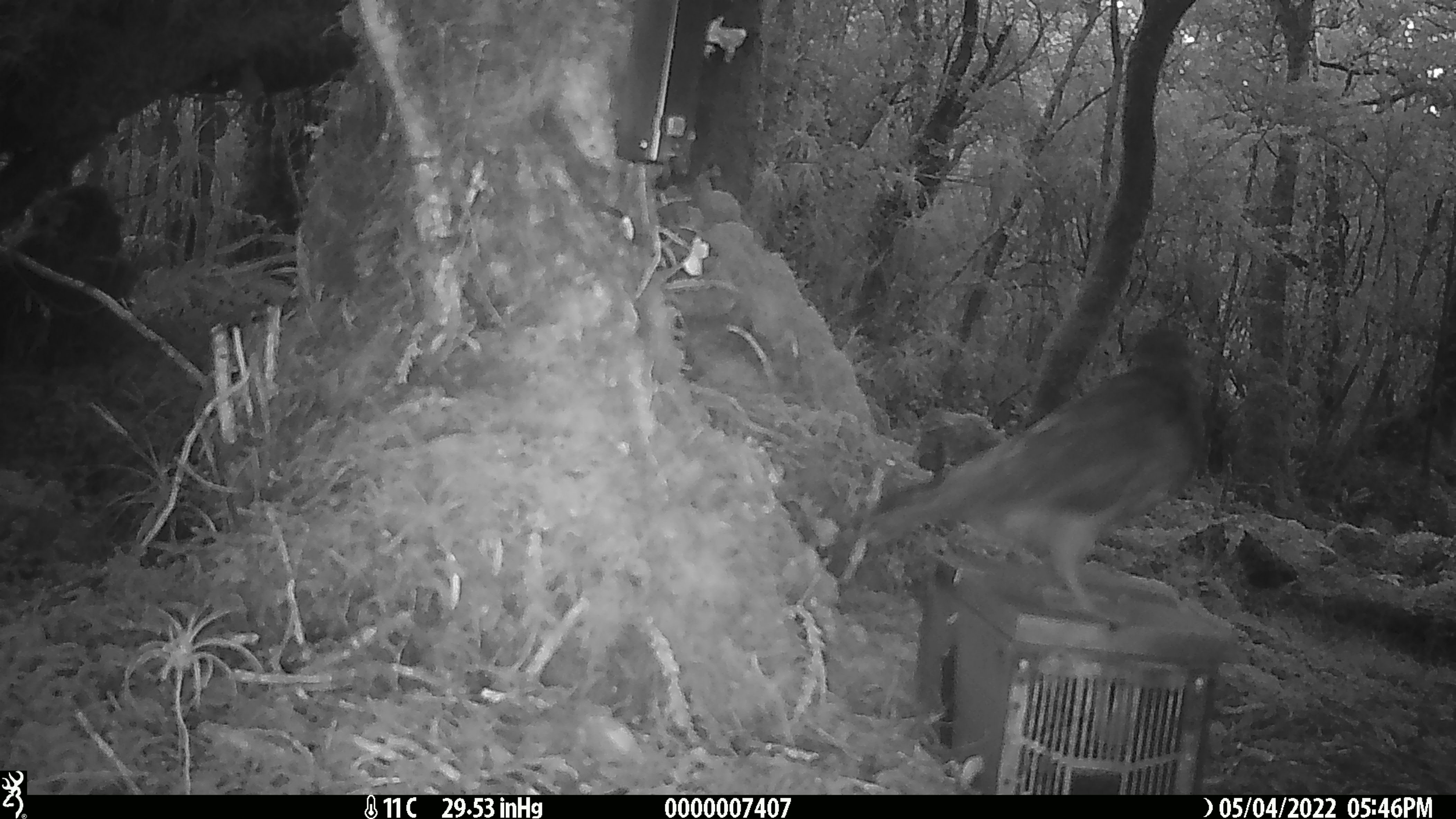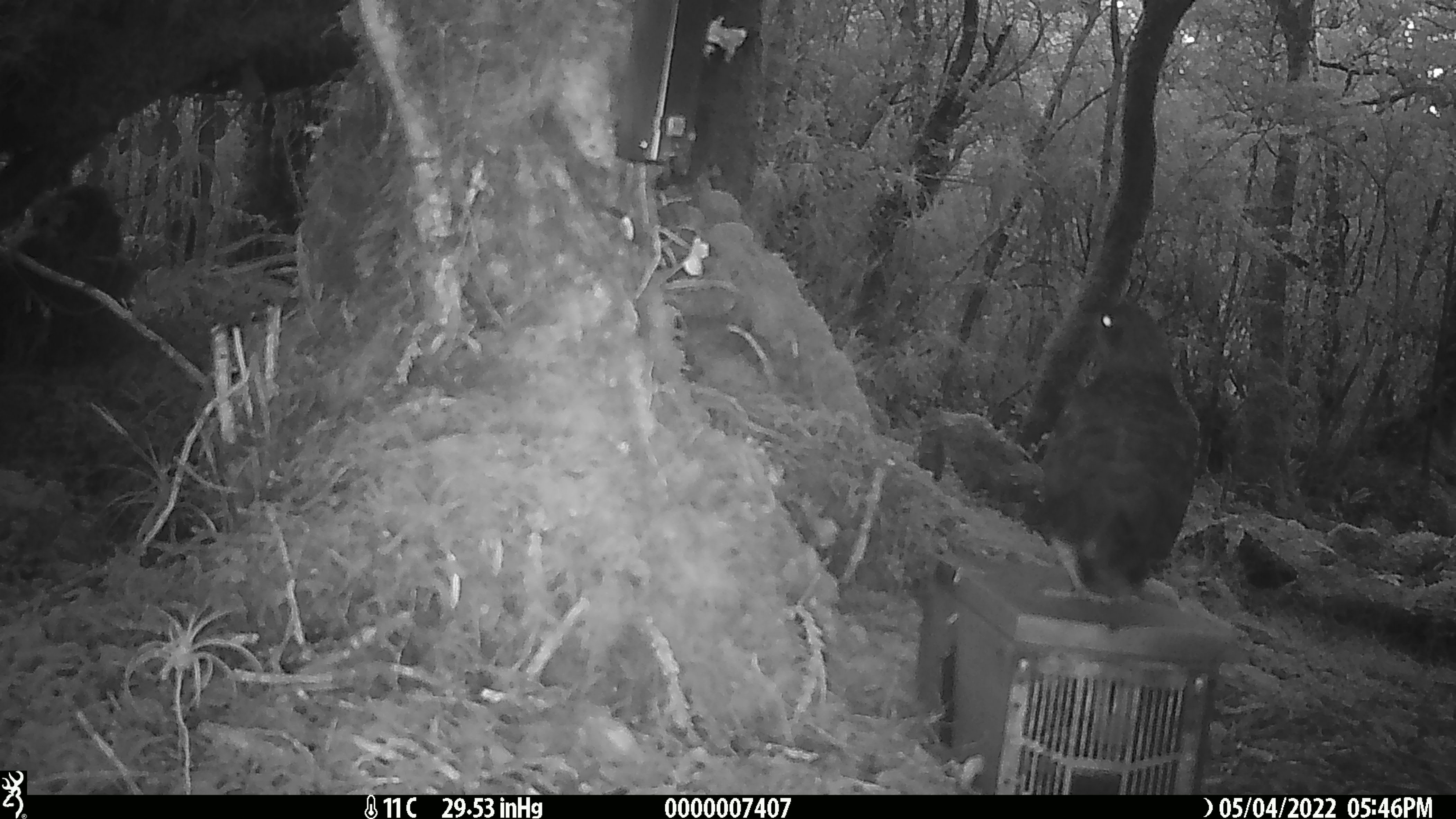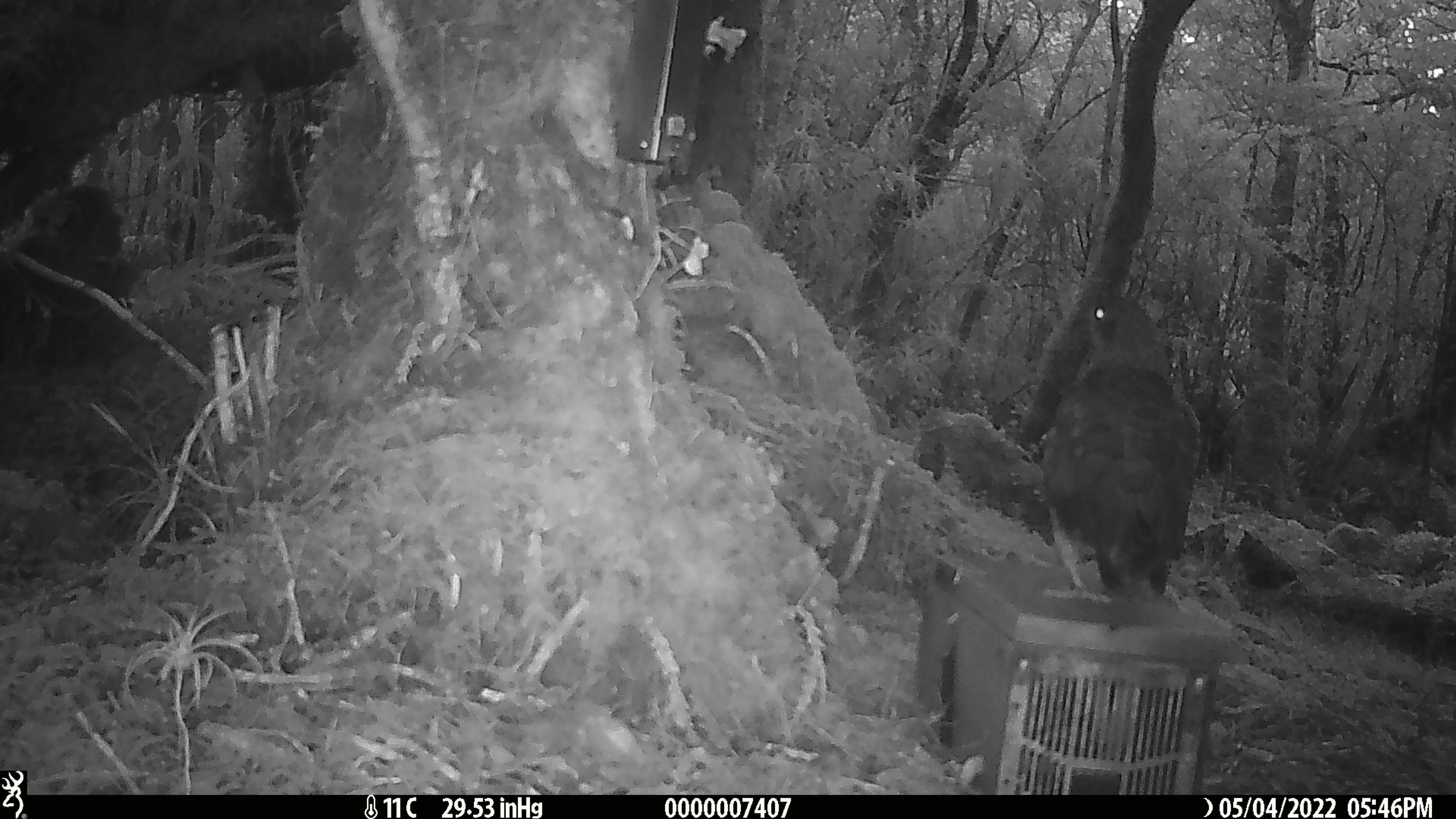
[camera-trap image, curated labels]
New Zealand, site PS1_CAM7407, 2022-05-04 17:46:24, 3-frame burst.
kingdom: Animalia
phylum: Chordata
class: Aves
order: Psittaciformes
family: Strigopidae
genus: Nestor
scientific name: Nestor notabilis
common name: kea